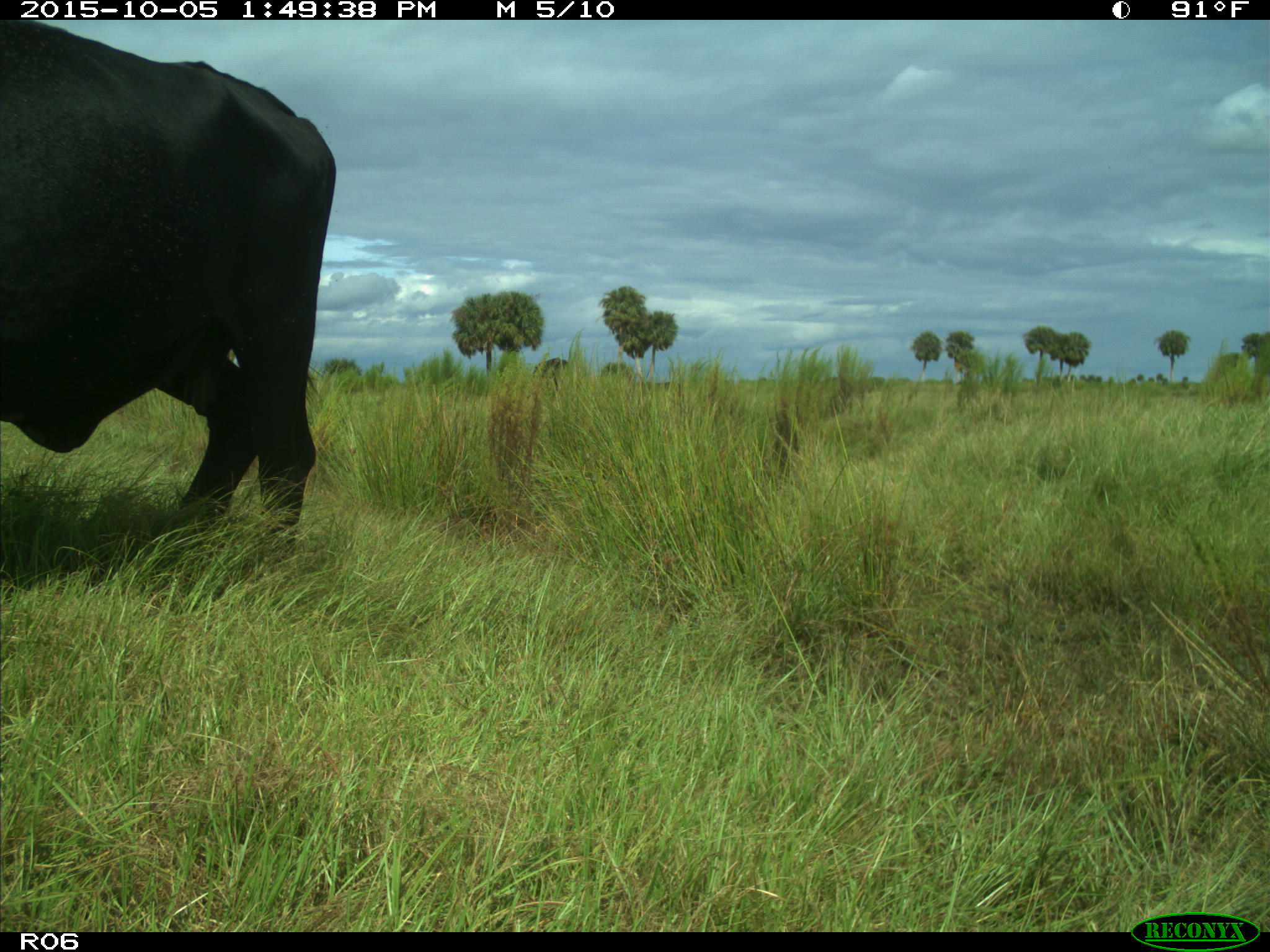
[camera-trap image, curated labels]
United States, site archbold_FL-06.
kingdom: Animalia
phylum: Chordata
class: Mammalia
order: Artiodactyla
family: Bovidae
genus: Bos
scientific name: Bos taurus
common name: domestic cow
Bos taurus (domestic cow).